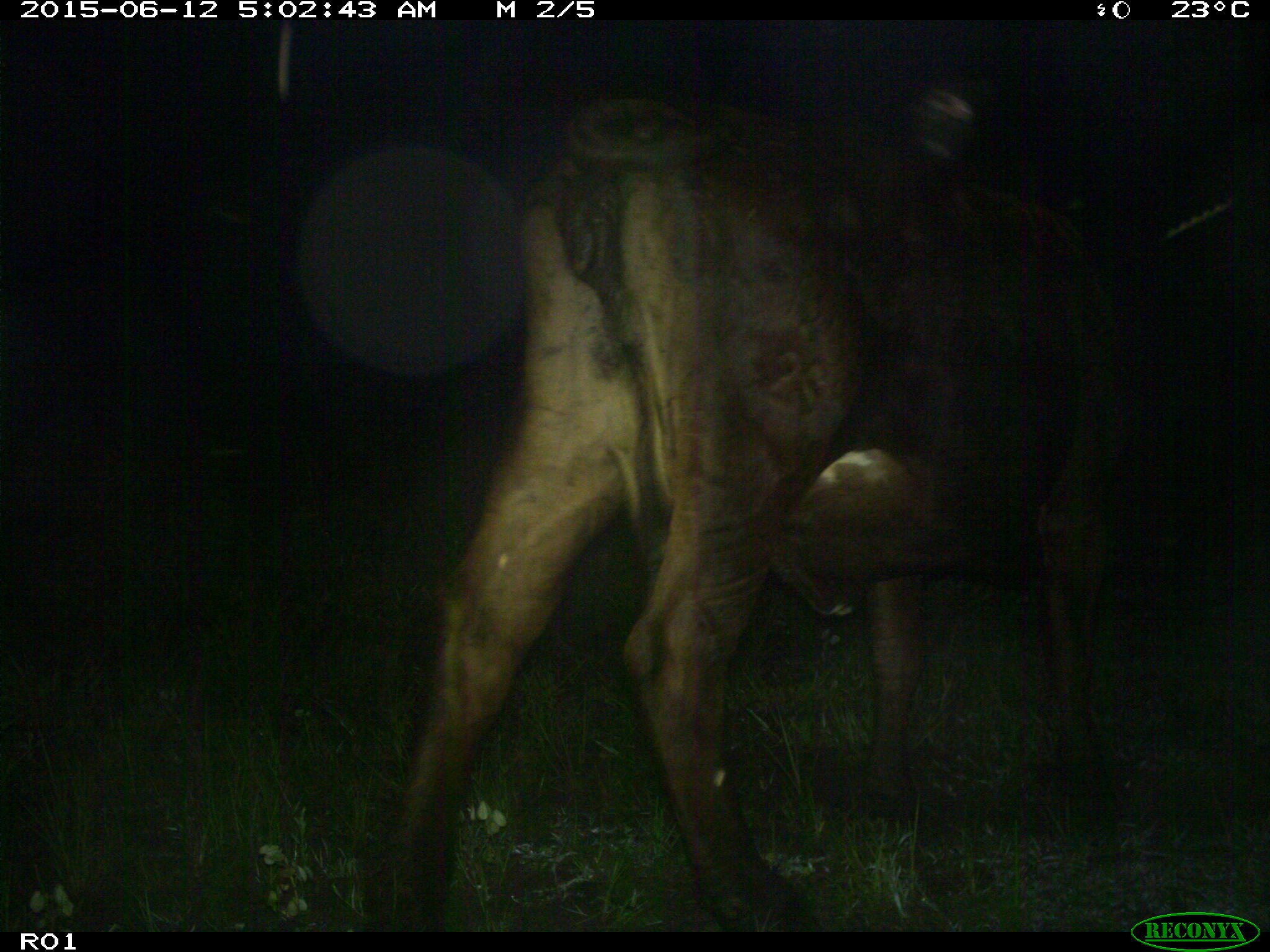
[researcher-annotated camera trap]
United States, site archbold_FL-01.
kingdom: Animalia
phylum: Chordata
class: Mammalia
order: Artiodactyla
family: Bovidae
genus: Bos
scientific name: Bos taurus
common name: domestic cow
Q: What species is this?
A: Bos taurus (domestic cow).